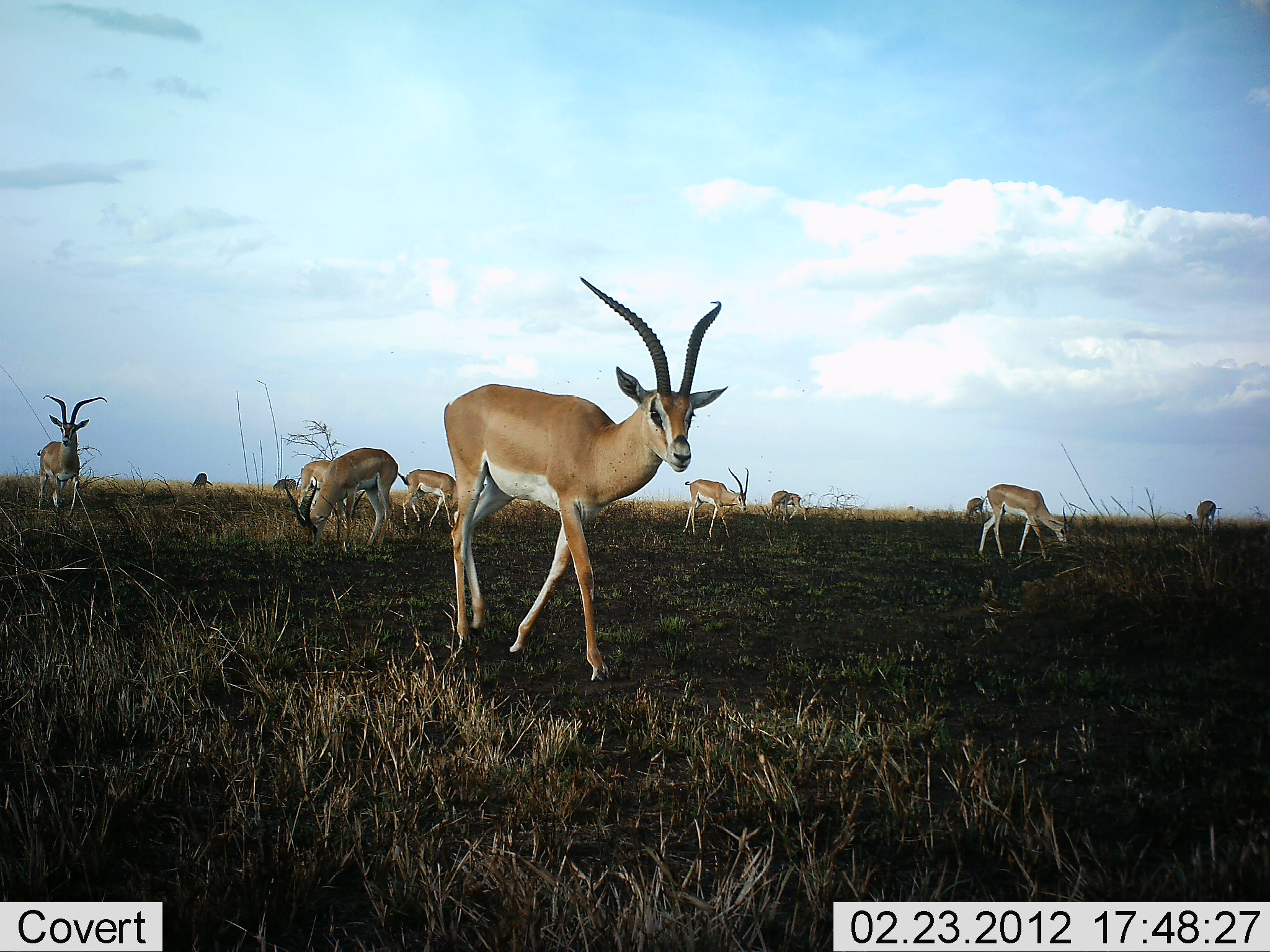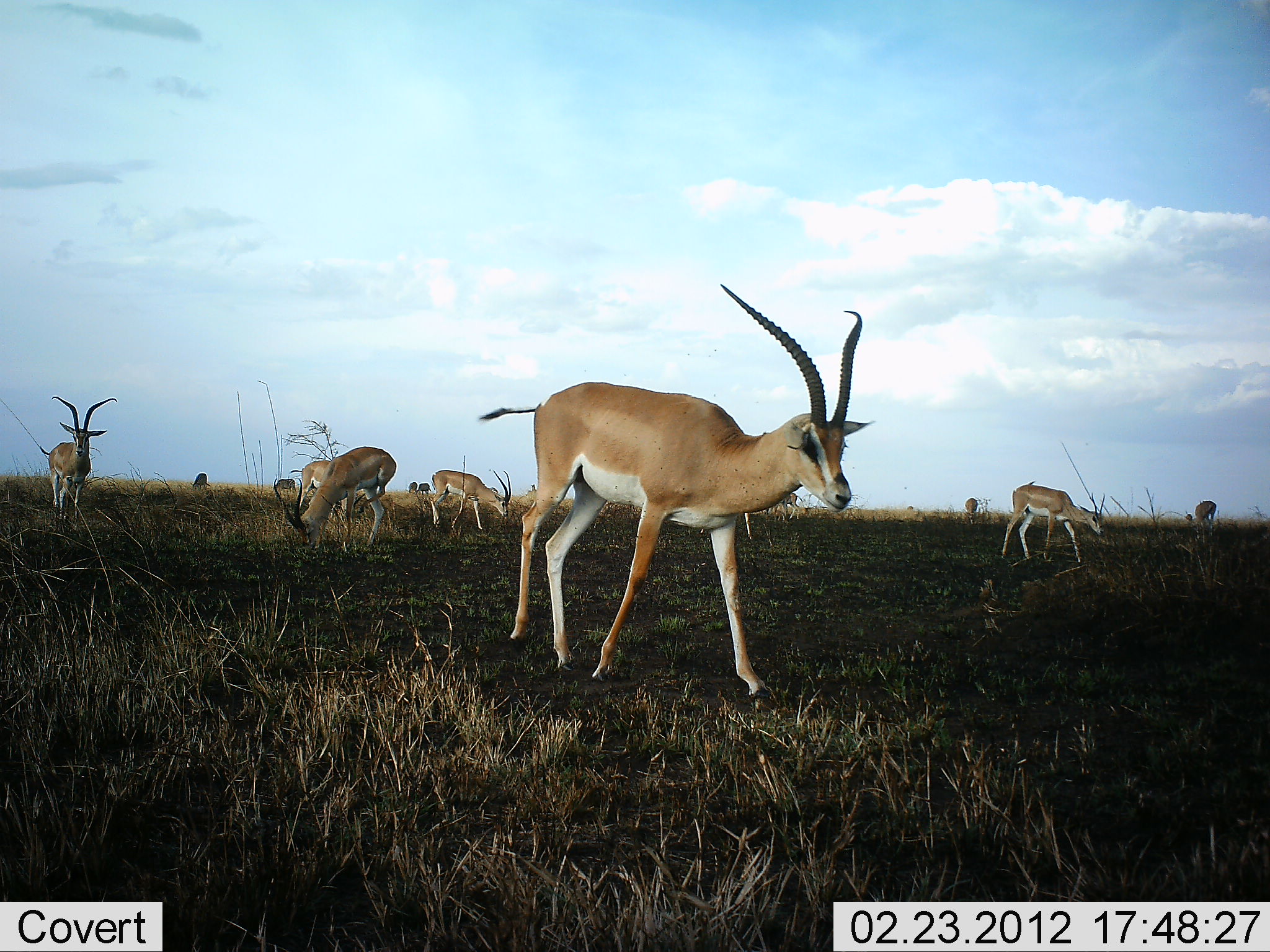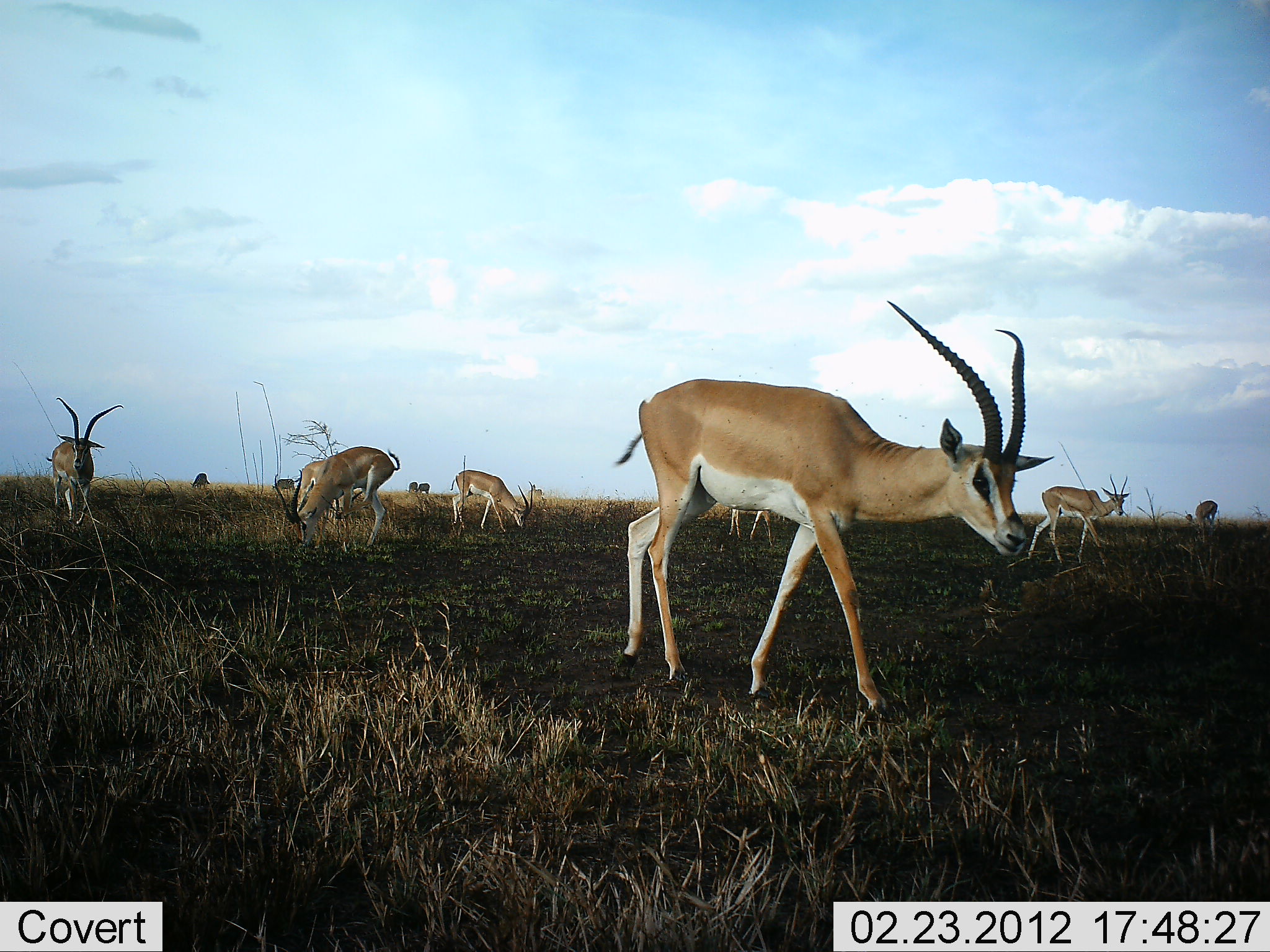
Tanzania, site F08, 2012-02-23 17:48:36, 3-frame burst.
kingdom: Animalia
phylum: Chordata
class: Mammalia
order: Artiodactyla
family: Bovidae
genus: Nanger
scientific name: Nanger granti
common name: grant's gazelle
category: gazellegrants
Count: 11-50.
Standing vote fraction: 59%.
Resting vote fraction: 0%.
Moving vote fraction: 88%.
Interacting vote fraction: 6%.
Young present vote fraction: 6%.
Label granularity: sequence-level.